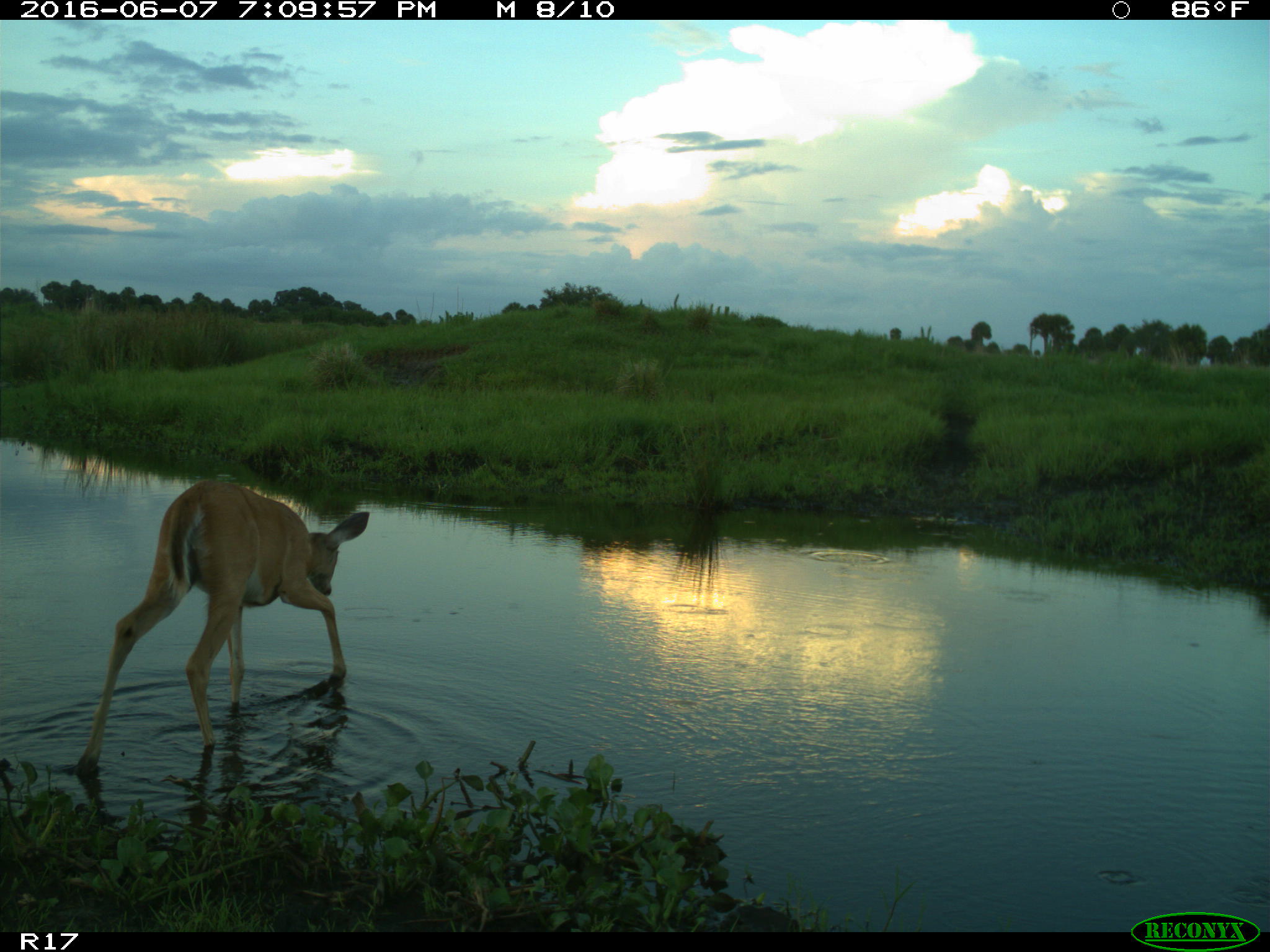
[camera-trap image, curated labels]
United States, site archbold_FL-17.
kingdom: Animalia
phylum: Chordata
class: Mammalia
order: Artiodactyla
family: Cervidae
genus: Odocoileus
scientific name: Odocoileus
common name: deer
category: unidentified deer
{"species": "unidentified deer (deer) (Odocoileus)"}